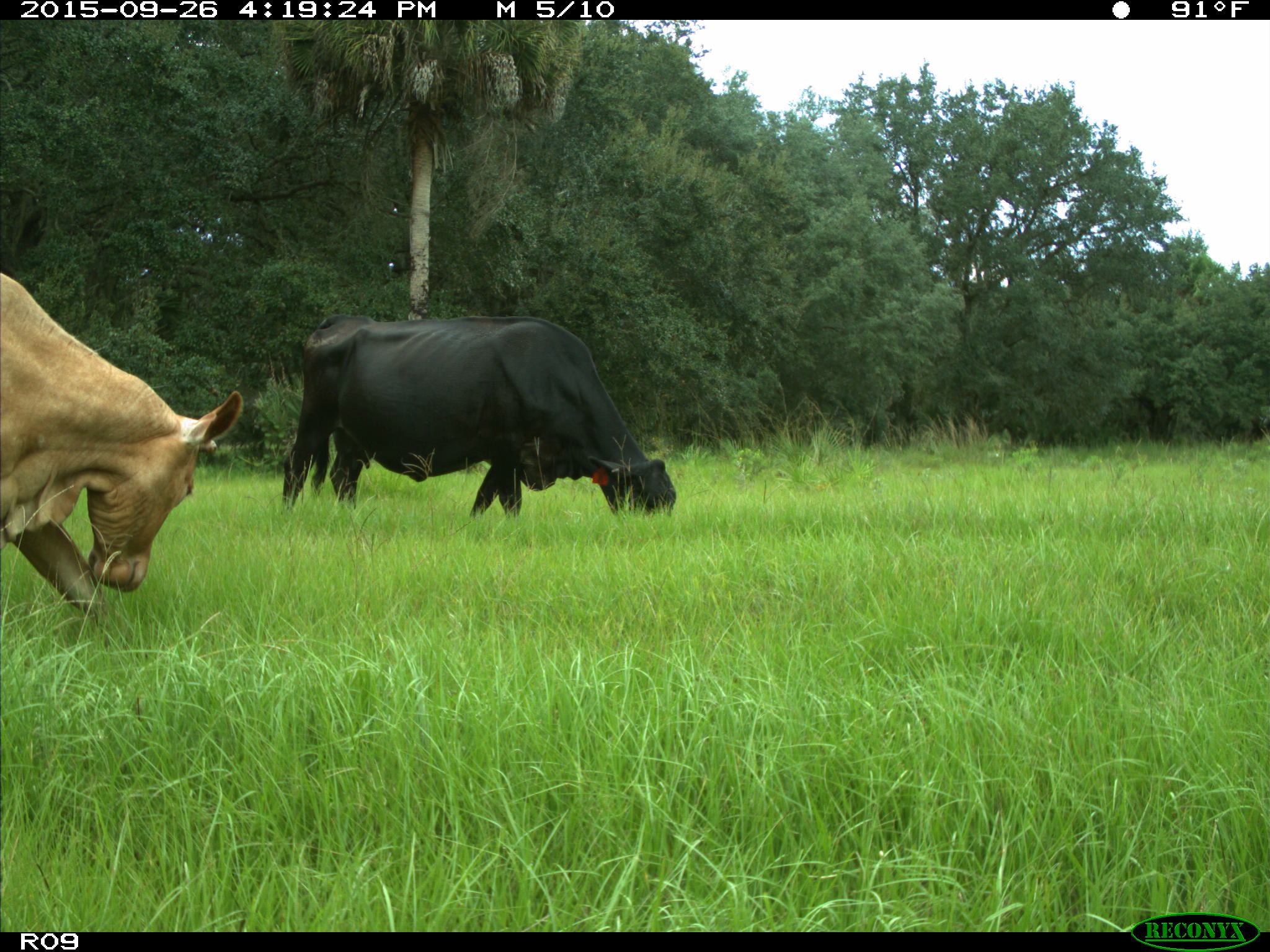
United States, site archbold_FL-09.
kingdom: Animalia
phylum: Chordata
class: Mammalia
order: Artiodactyla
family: Bovidae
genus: Bos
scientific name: Bos taurus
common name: domestic cow